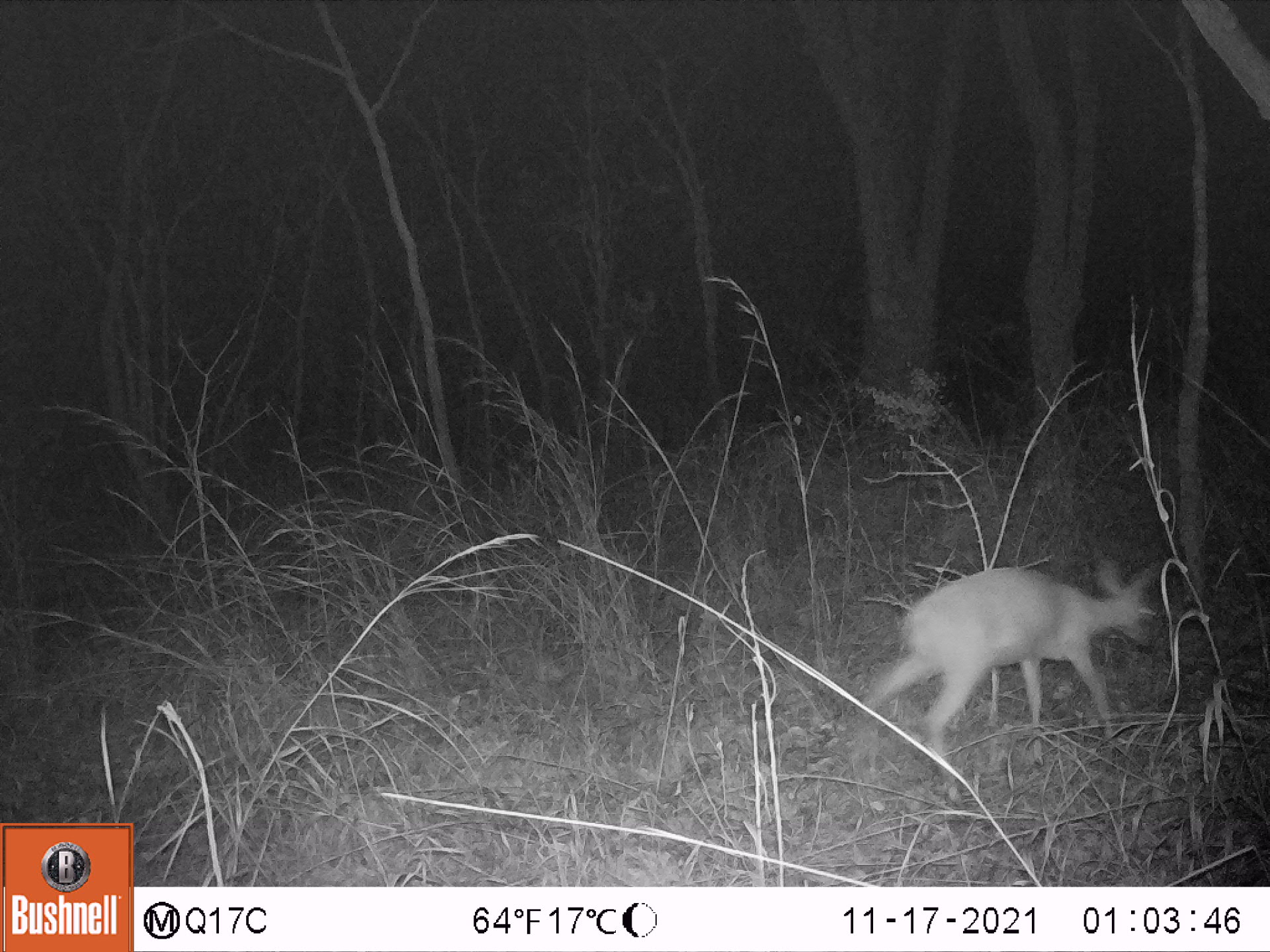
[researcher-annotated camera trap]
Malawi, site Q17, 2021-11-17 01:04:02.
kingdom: Animalia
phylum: Chordata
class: Mammalia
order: Artiodactyla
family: Bovidae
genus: Sylvicapra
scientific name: Sylvicapra grimmia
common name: common duiker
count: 1